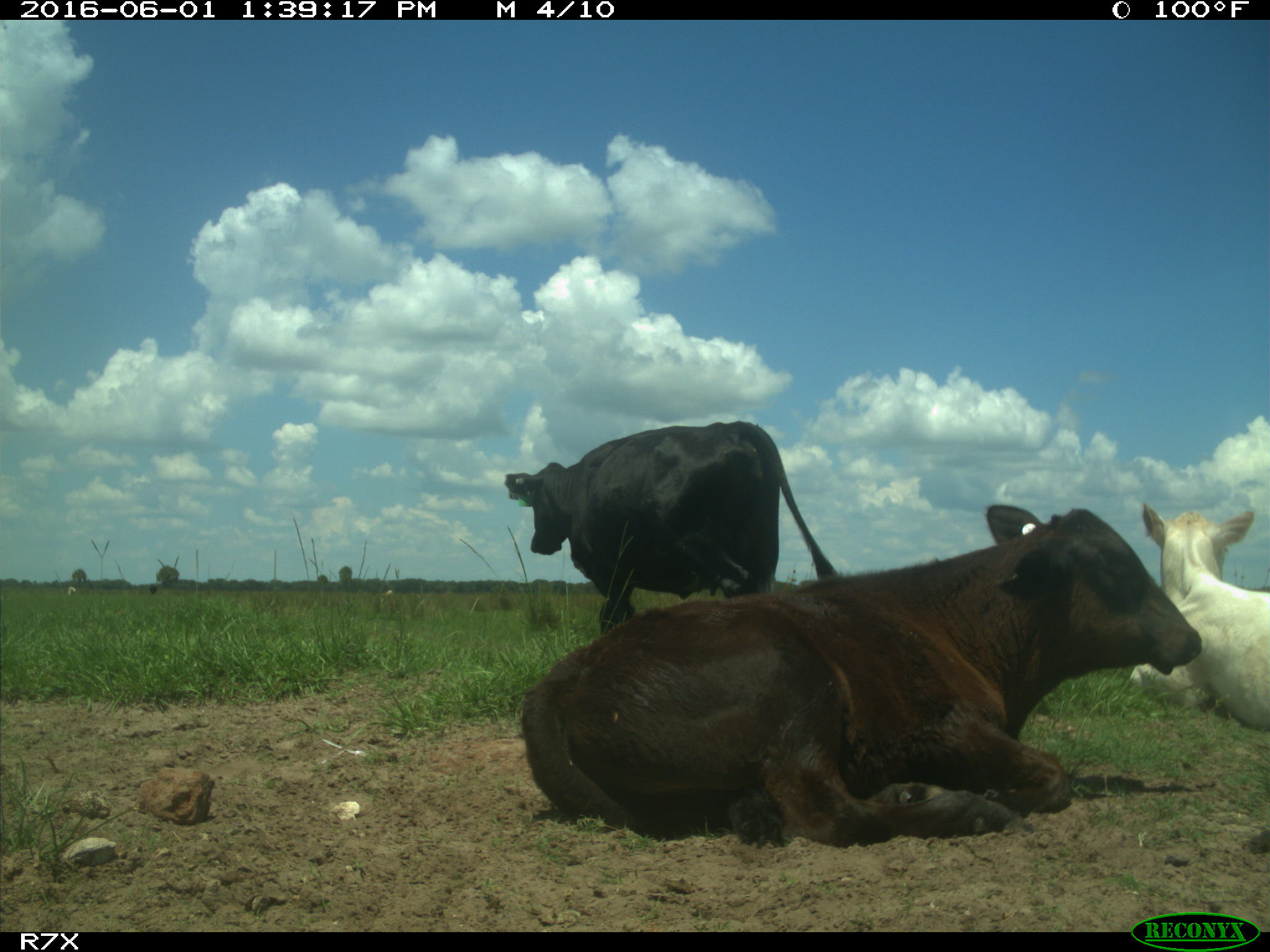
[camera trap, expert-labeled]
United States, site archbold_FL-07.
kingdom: Animalia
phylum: Chordata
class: Mammalia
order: Artiodactyla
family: Bovidae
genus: Bos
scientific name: Bos taurus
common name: domestic cow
Bos taurus (domestic cow).